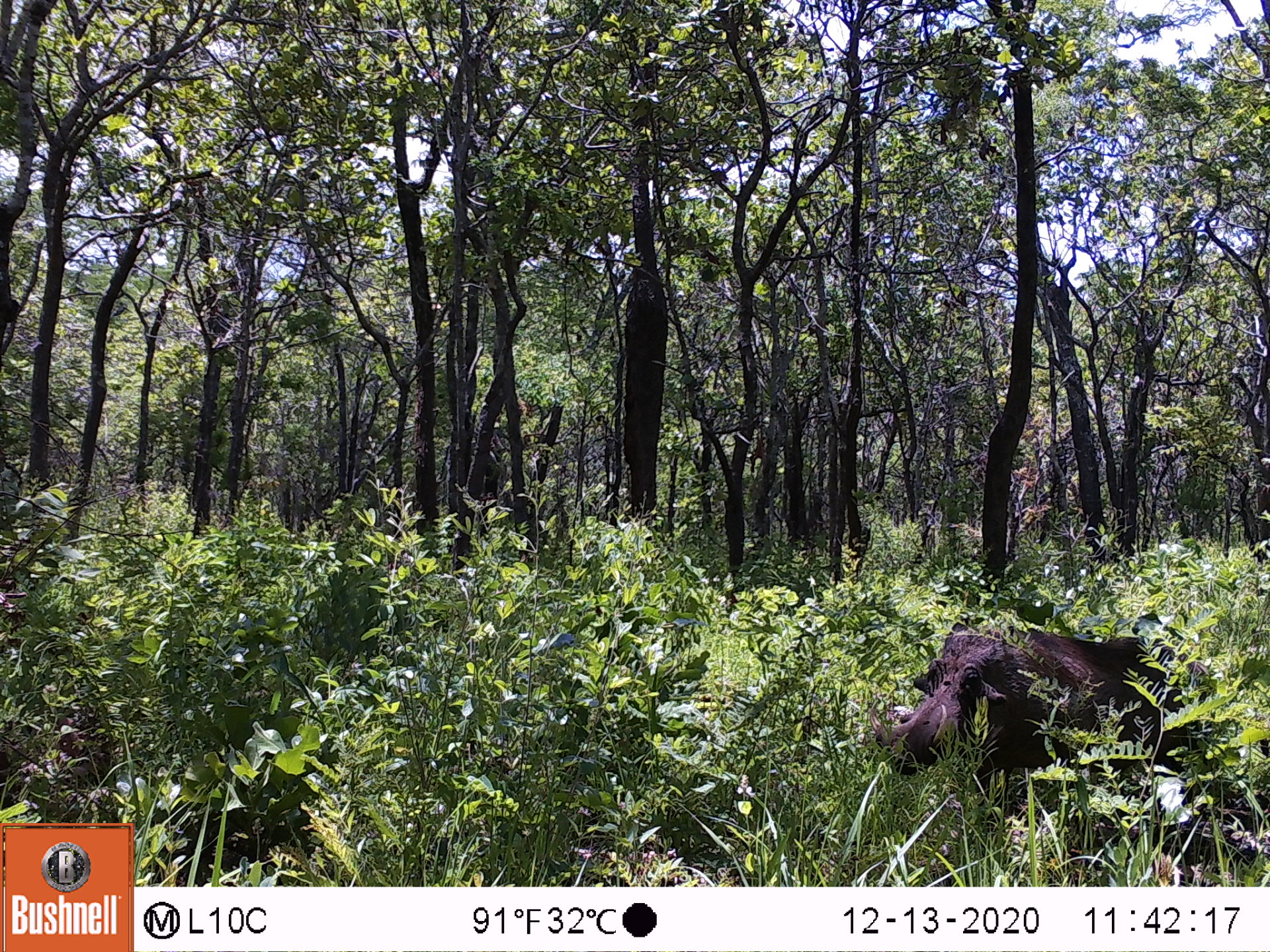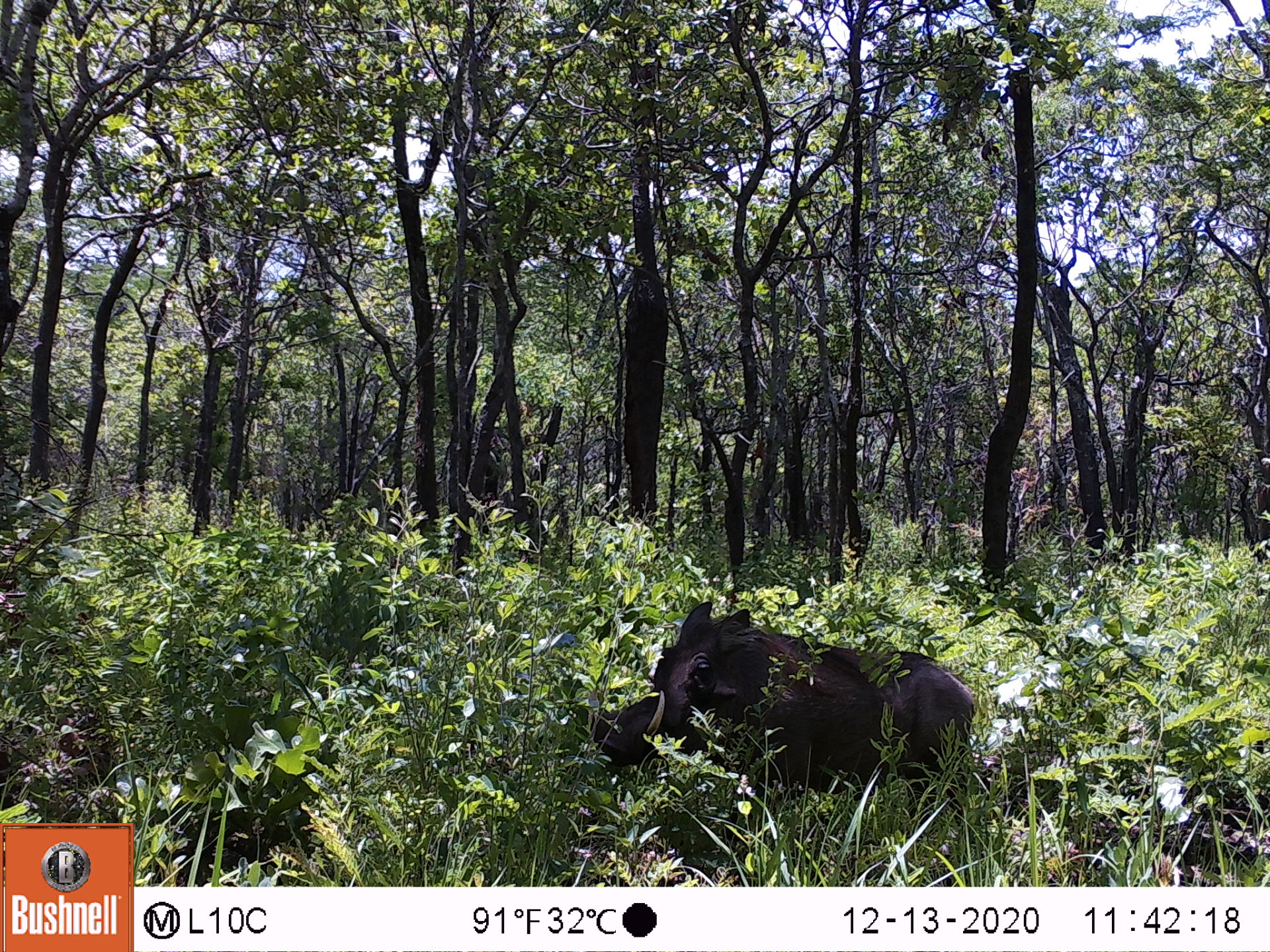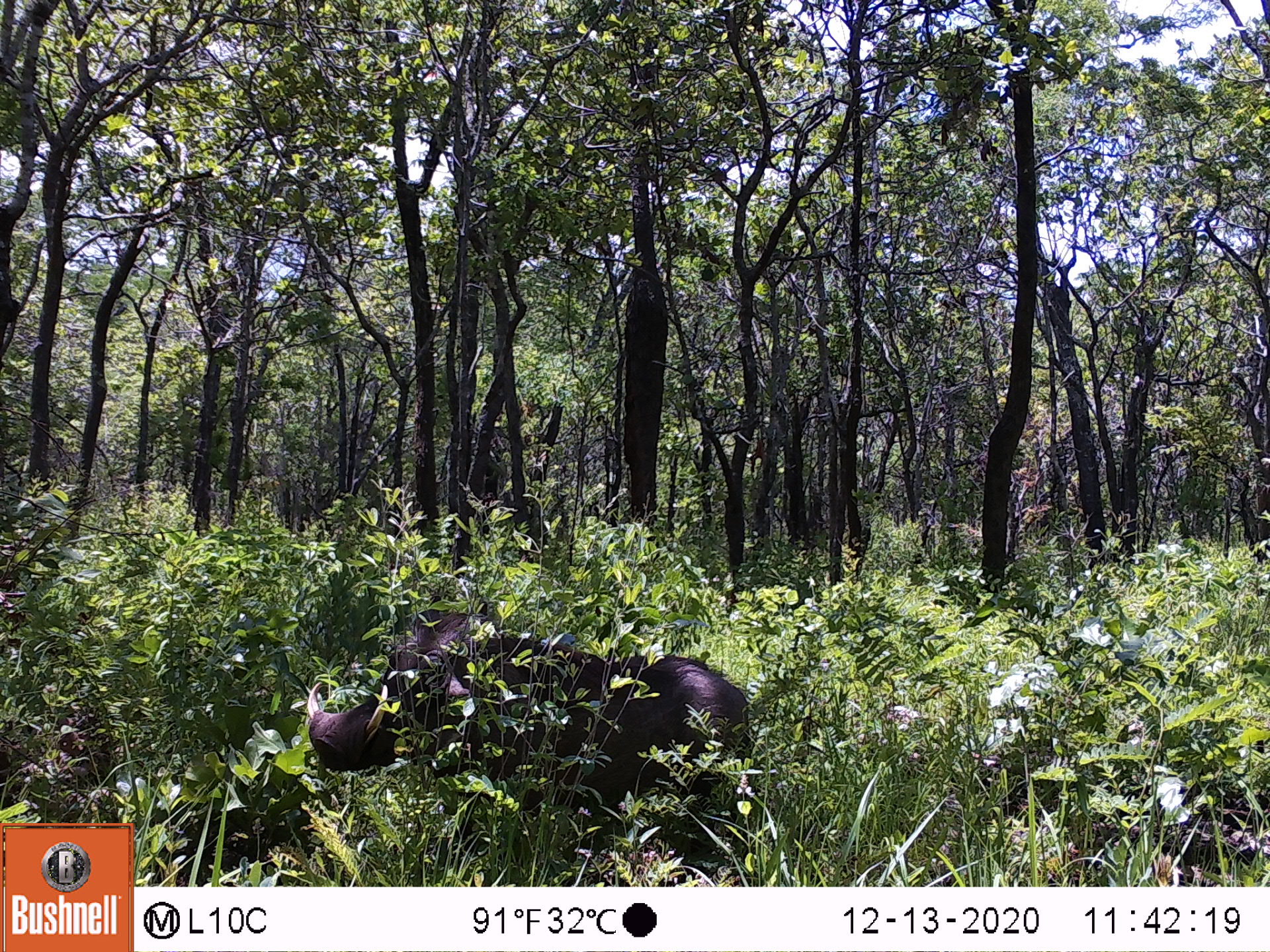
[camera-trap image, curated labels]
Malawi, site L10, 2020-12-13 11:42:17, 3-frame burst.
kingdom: Animalia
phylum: Chordata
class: Mammalia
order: Artiodactyla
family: Suidae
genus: Phacochoerus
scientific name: Phacochoerus africanus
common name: common warthog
Common warthog (Phacochoerus africanus), count 1.